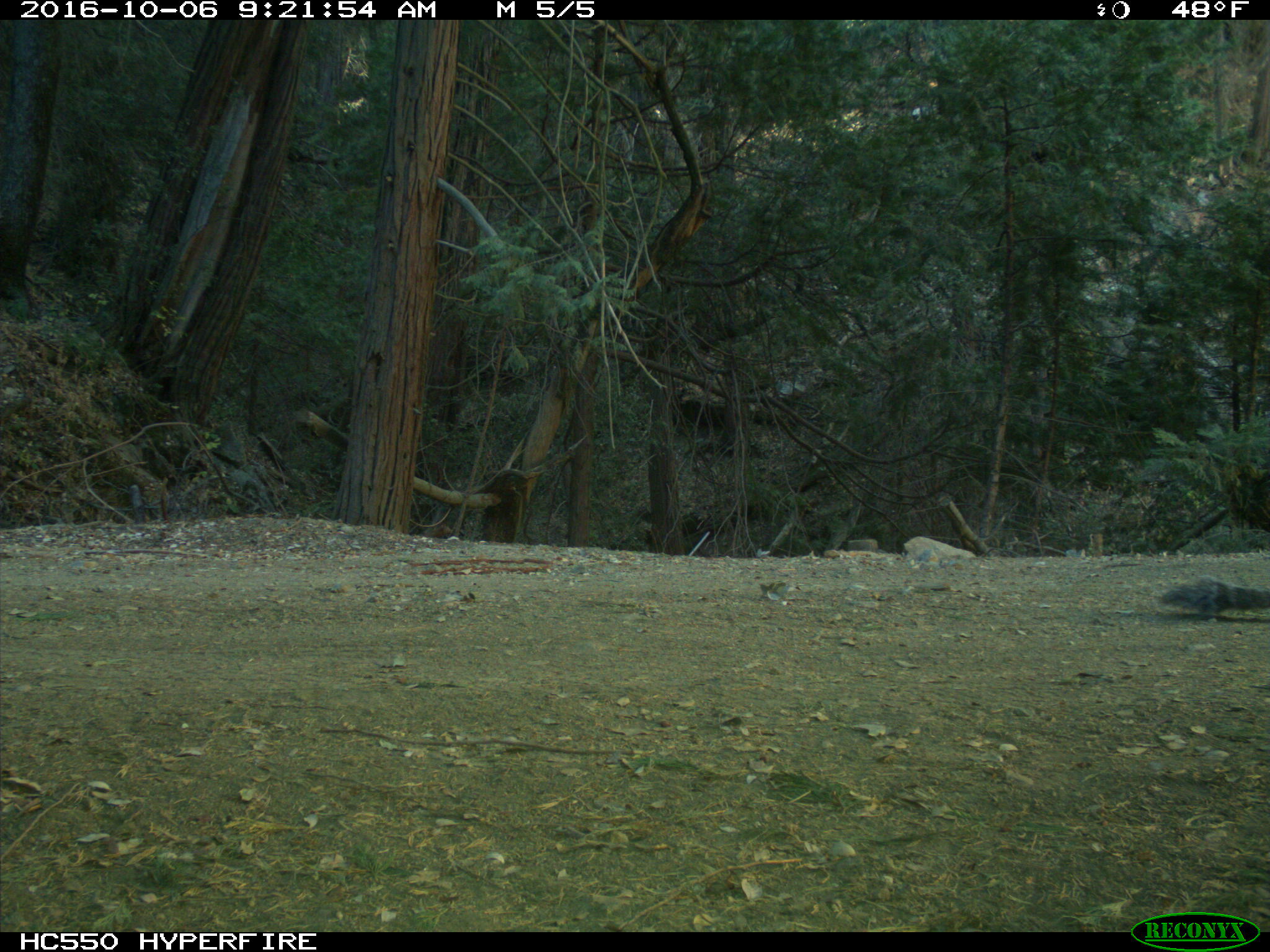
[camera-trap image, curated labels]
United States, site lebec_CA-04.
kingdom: Animalia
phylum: Chordata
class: Mammalia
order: Rodentia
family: Sciuridae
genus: Sciurus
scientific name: Sciurus carolinensis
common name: eastern gray squirrel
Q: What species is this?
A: Sciurus carolinensis (eastern gray squirrel).